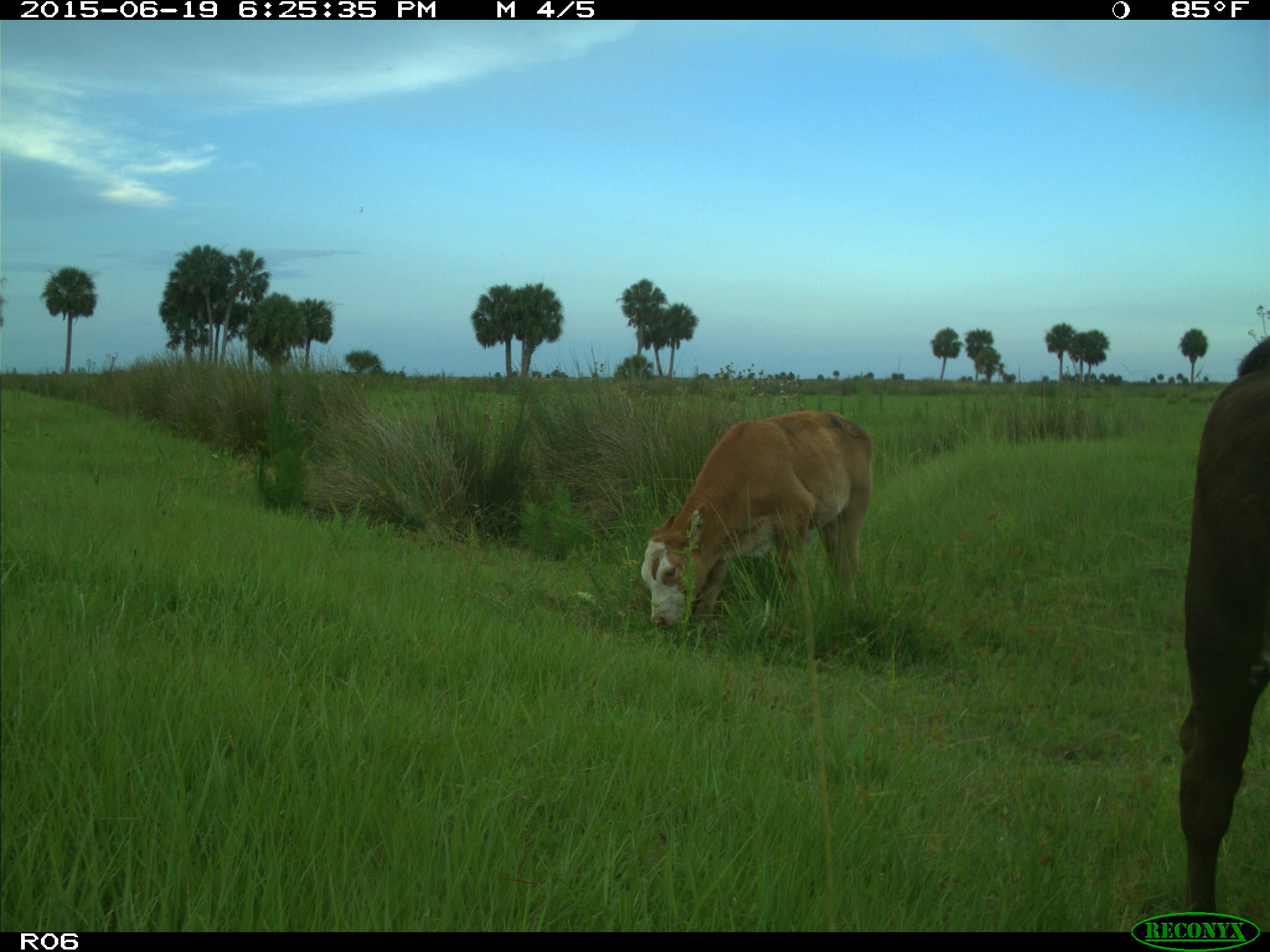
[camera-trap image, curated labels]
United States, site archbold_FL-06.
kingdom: Animalia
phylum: Chordata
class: Mammalia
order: Artiodactyla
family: Bovidae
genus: Bos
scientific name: Bos taurus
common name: domestic cow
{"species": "Bos taurus (domestic cow)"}